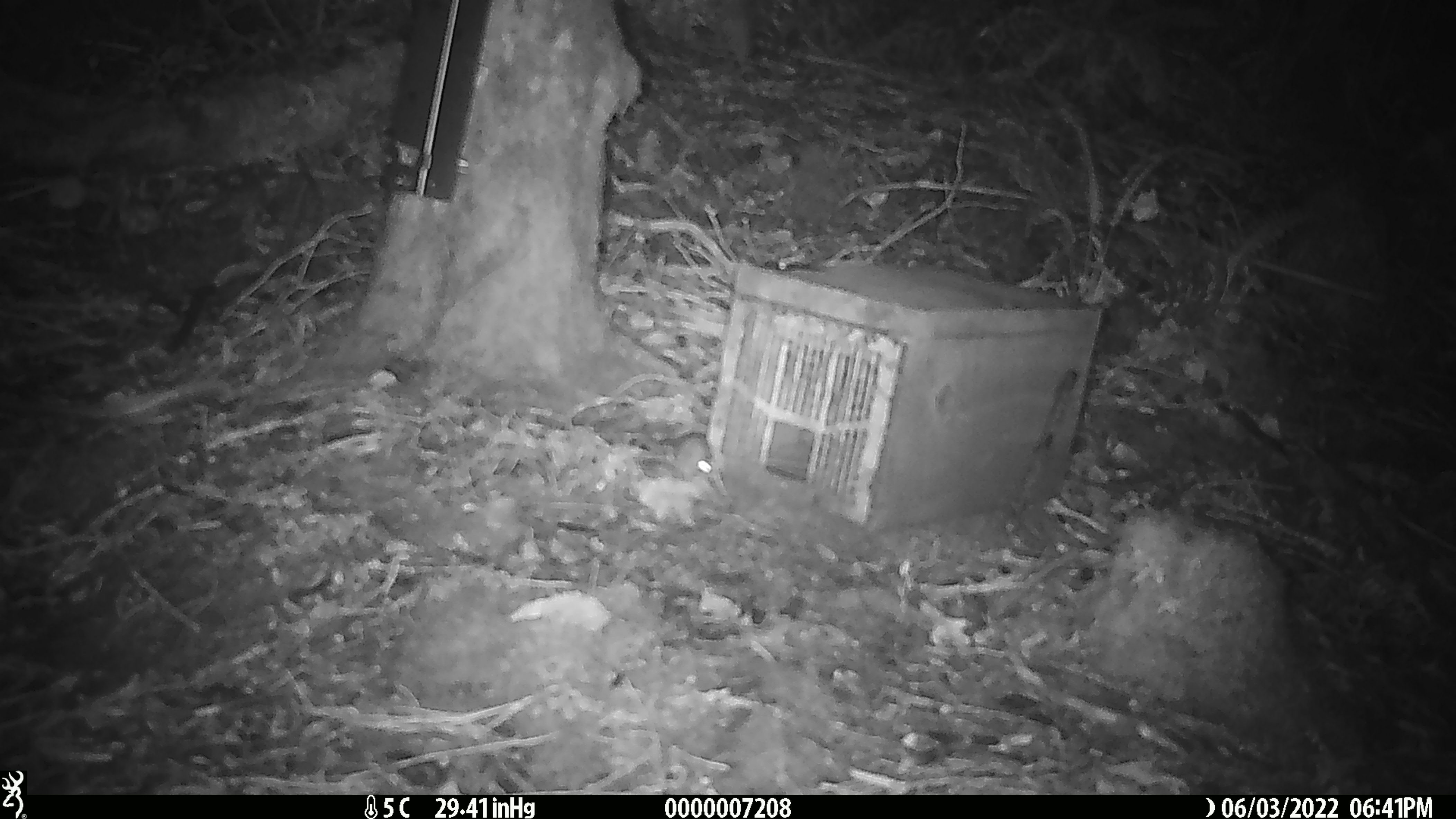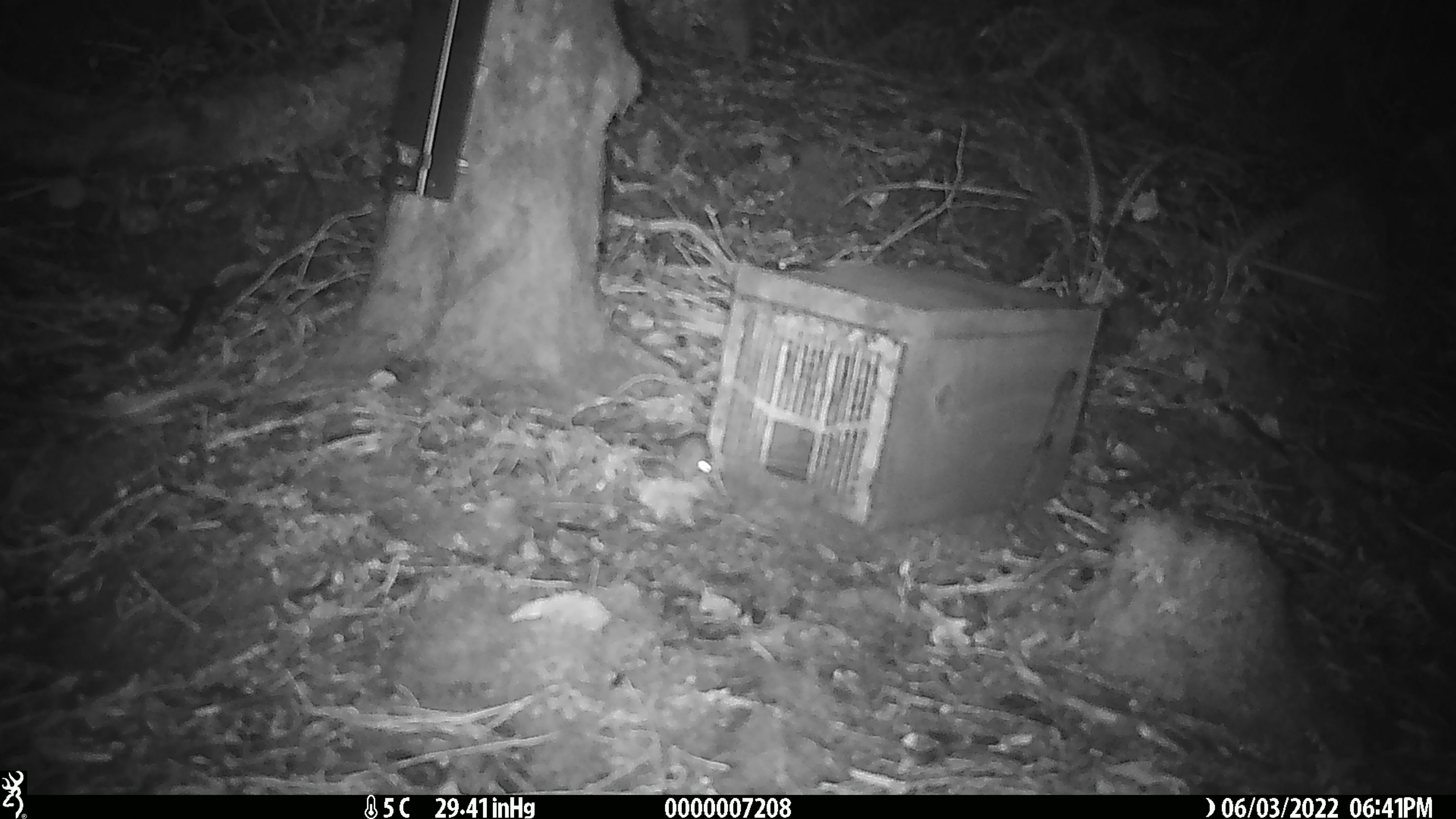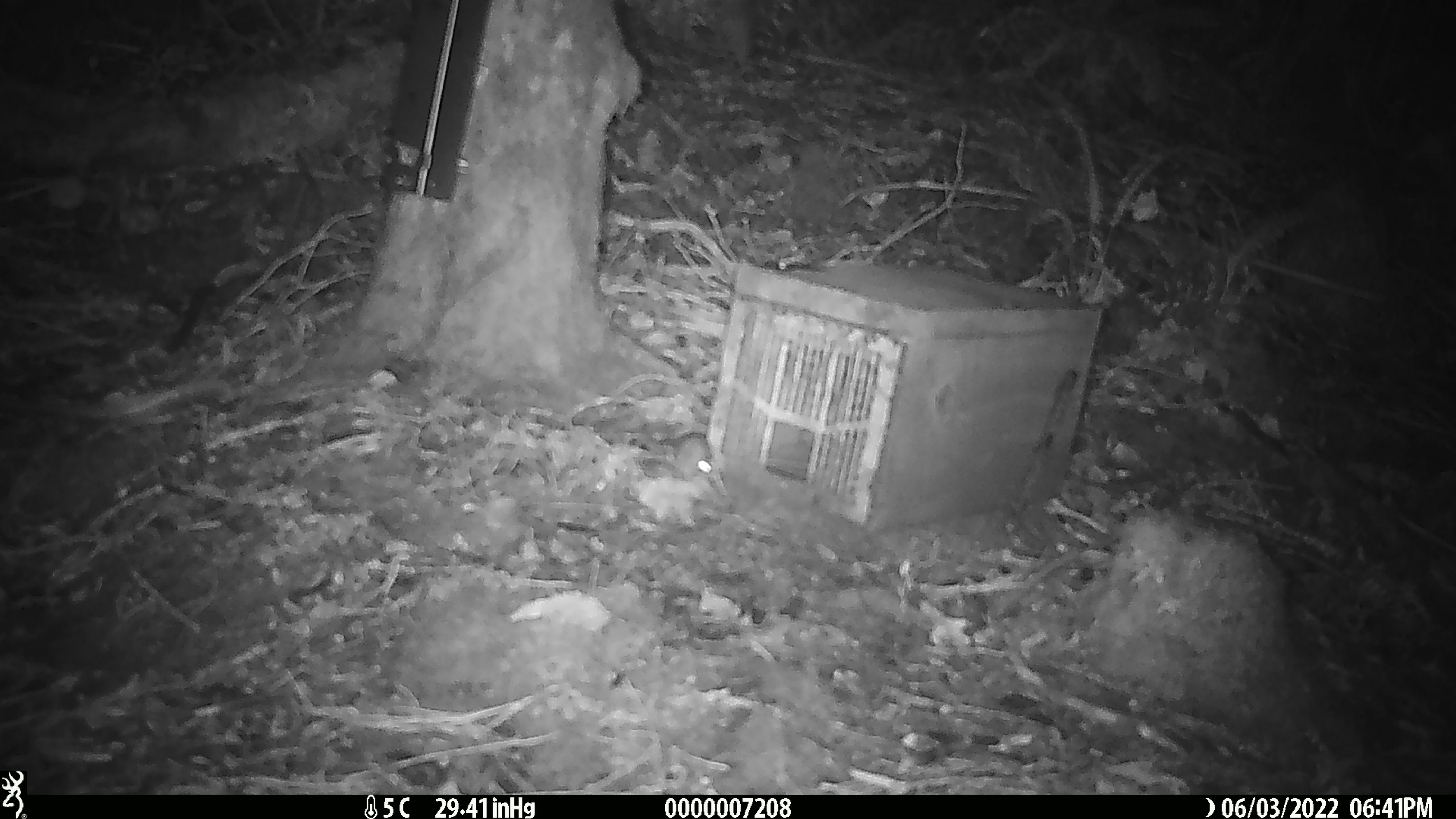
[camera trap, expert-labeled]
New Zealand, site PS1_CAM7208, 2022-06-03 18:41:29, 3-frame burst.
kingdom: Animalia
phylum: Chordata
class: Mammalia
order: Rodentia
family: Muridae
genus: Mus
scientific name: Mus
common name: mouse